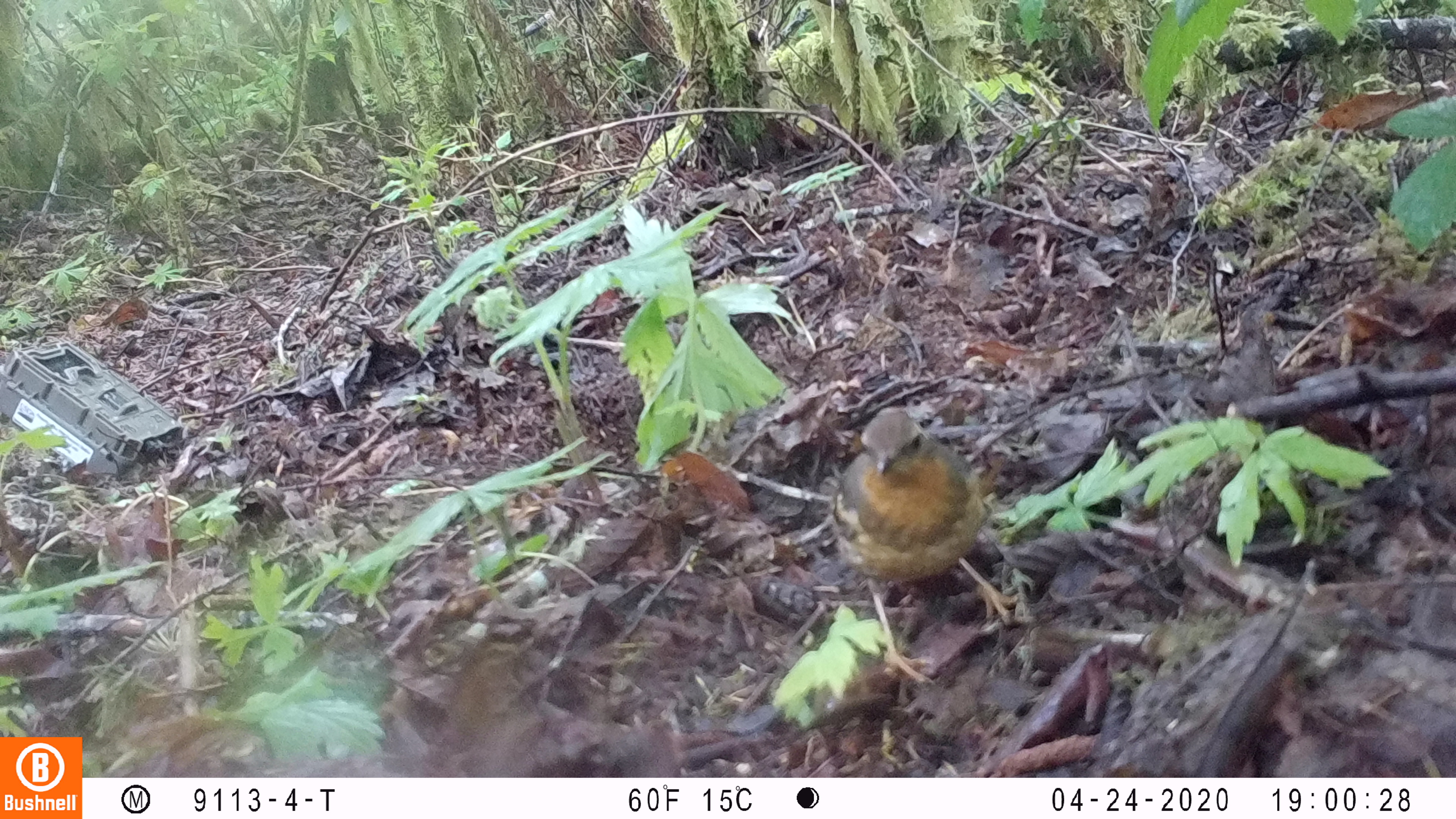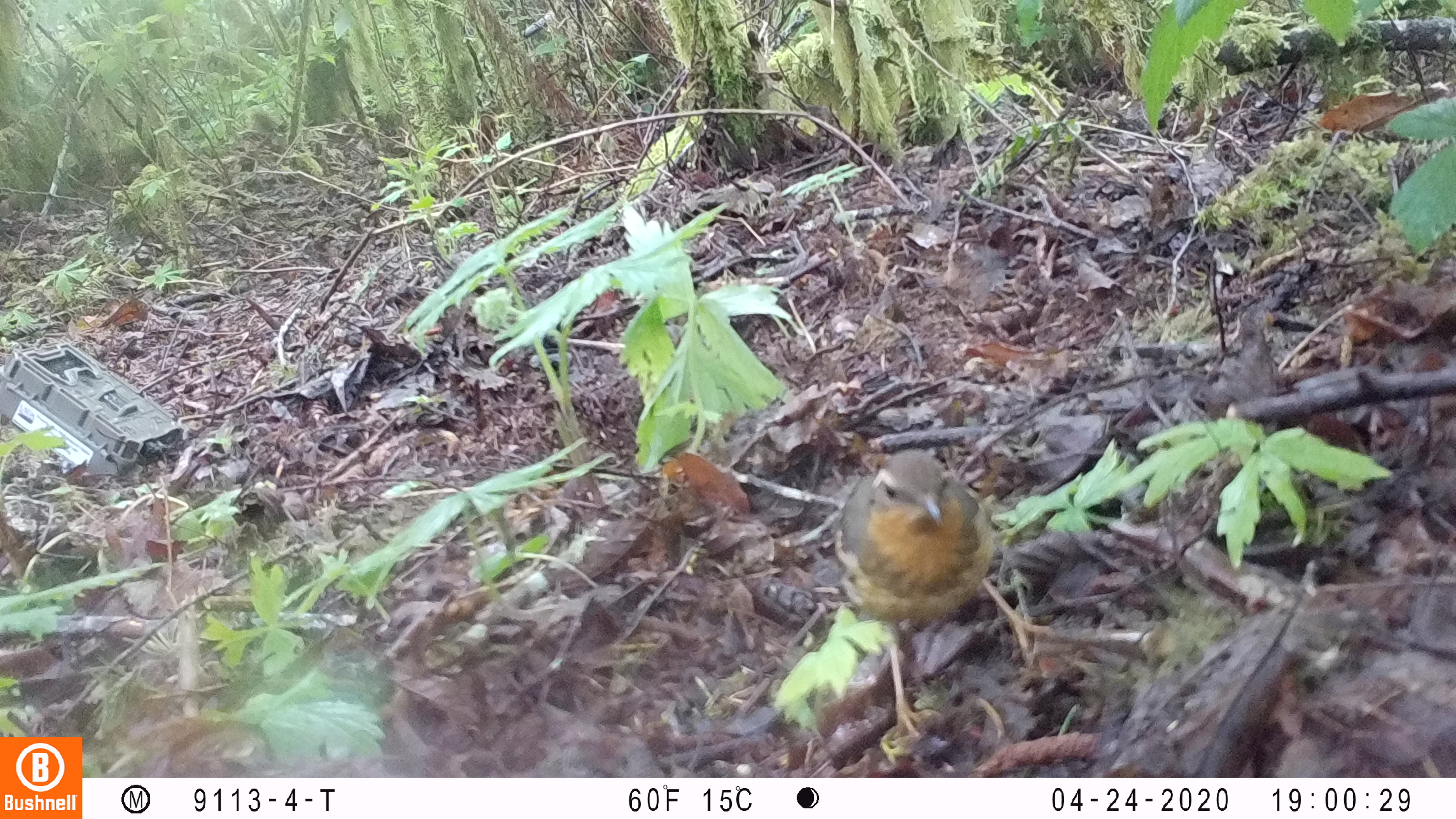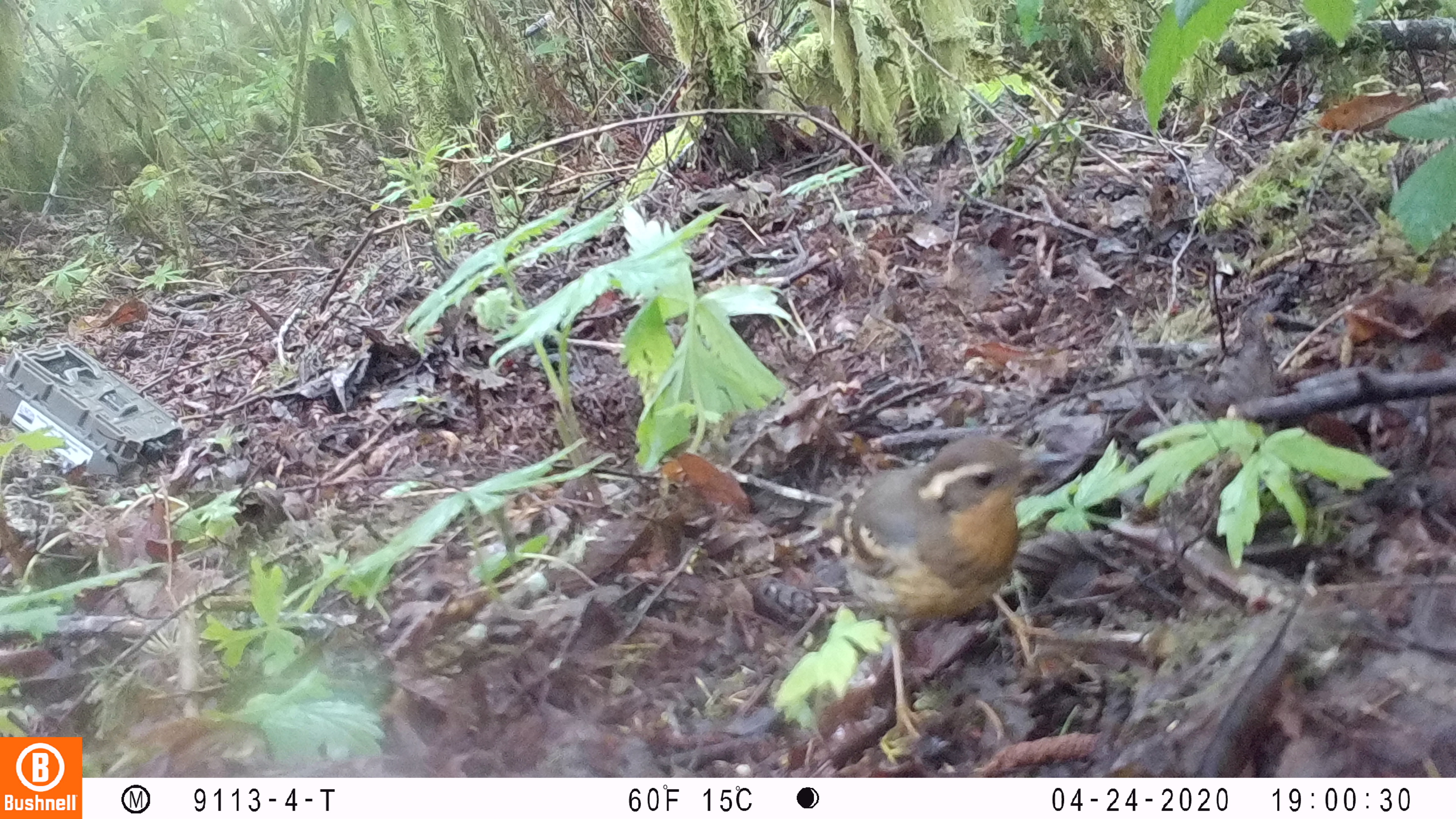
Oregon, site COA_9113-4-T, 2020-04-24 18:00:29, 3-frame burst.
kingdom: Animalia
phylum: Chordata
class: Aves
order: Passeriformes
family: Turdidae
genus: Ixoreus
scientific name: Ixoreus naevius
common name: varied thrush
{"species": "varied thrush (Ixoreus naevius)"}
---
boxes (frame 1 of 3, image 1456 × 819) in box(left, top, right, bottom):
varied thrush: box(827, 401, 1010, 677)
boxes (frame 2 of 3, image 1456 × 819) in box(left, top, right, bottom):
varied thrush: box(833, 447, 1038, 744)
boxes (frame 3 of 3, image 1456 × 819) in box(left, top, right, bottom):
varied thrush: box(834, 437, 1050, 747)